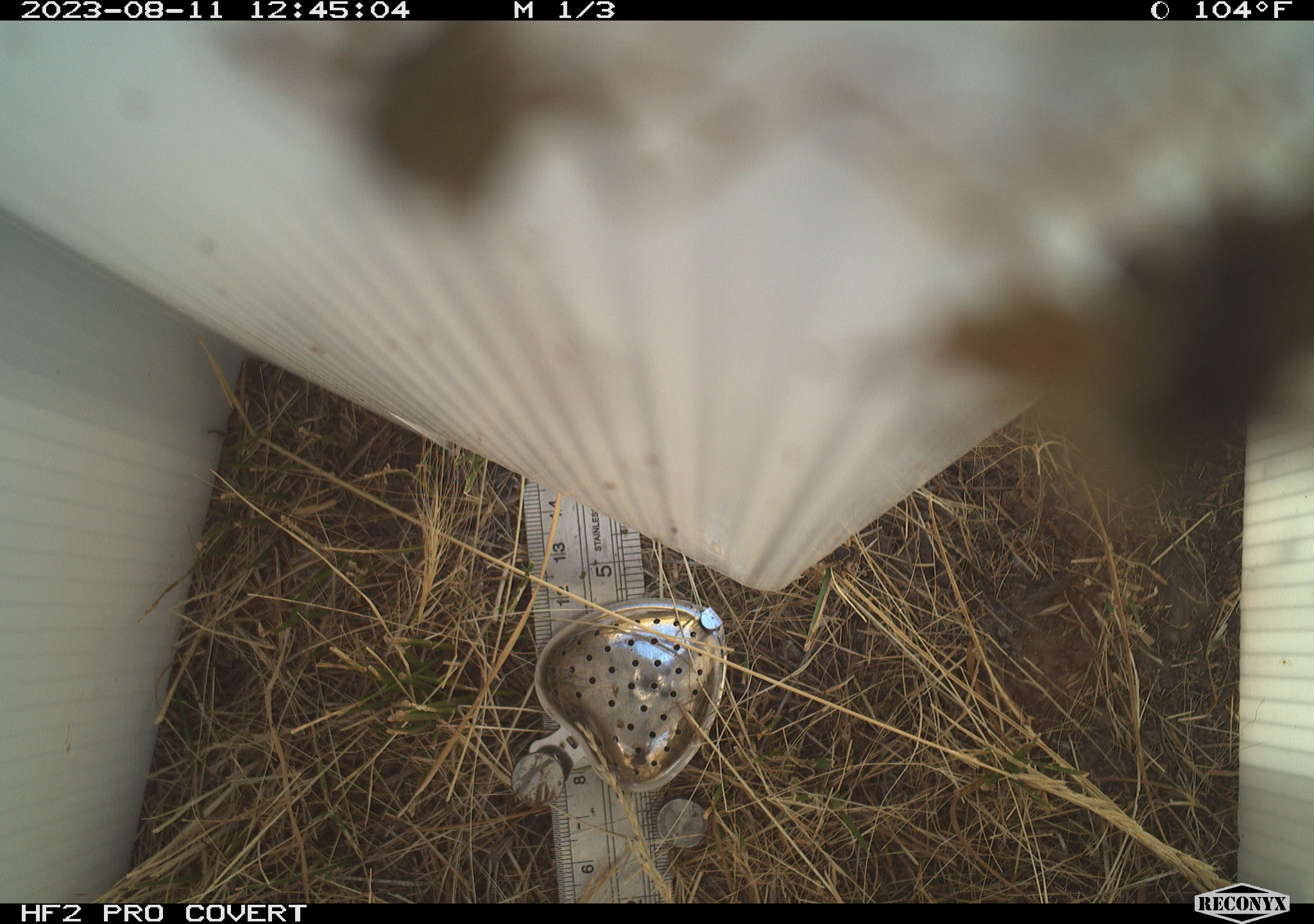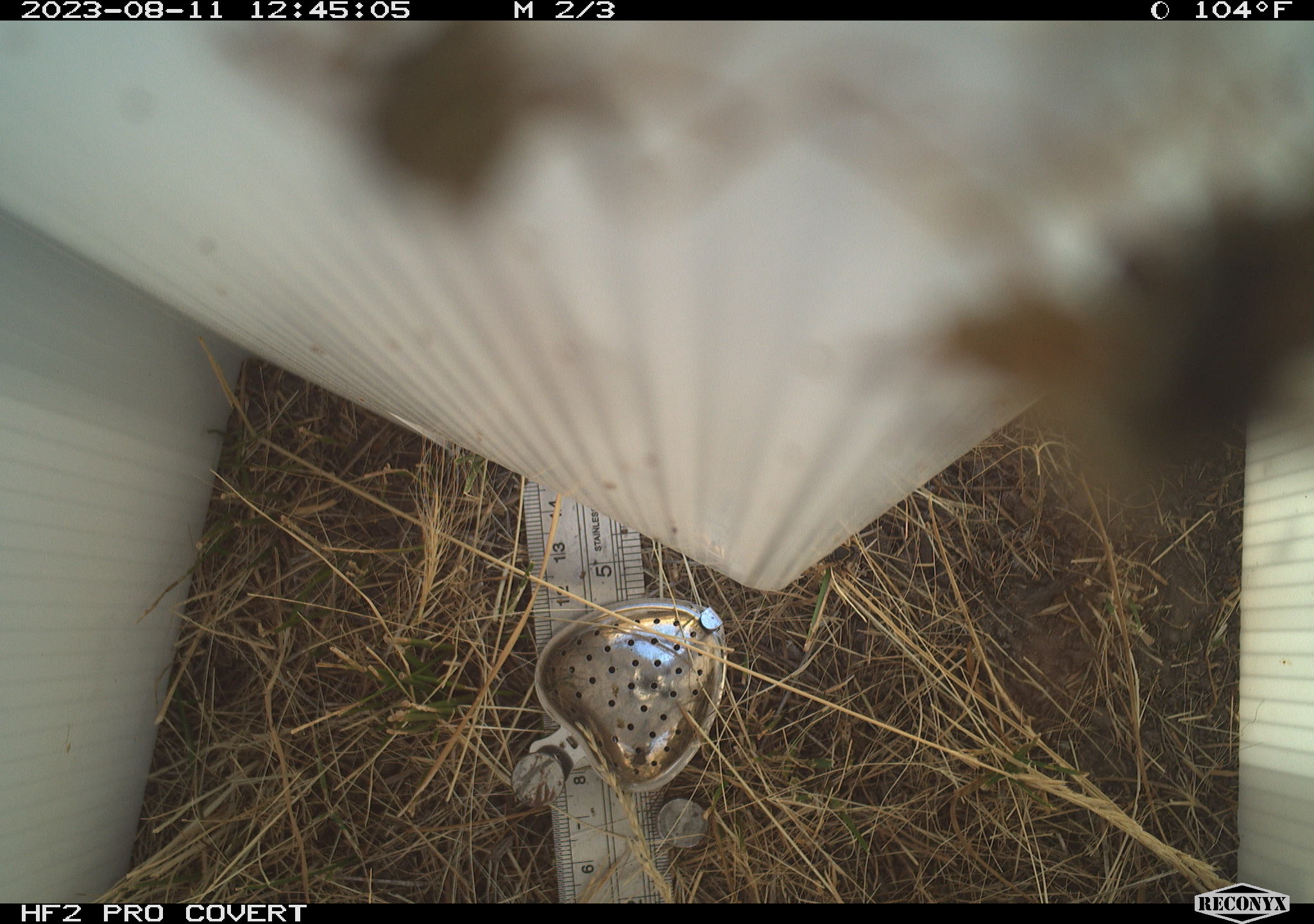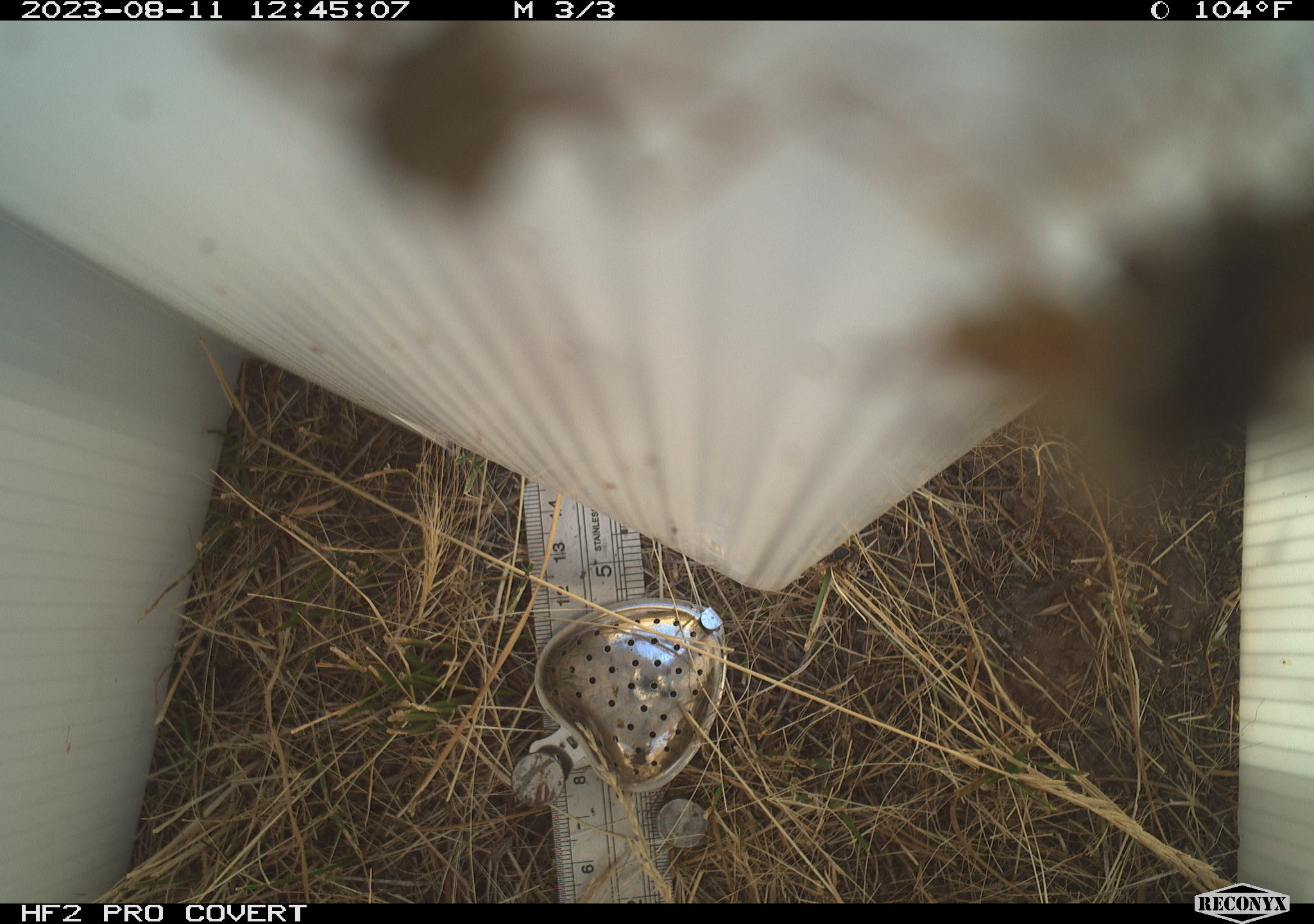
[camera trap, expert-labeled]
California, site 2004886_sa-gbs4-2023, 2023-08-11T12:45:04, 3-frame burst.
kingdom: Animalia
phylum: Arthropoda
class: Insecta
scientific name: Insecta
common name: insect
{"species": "insect (Insecta)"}